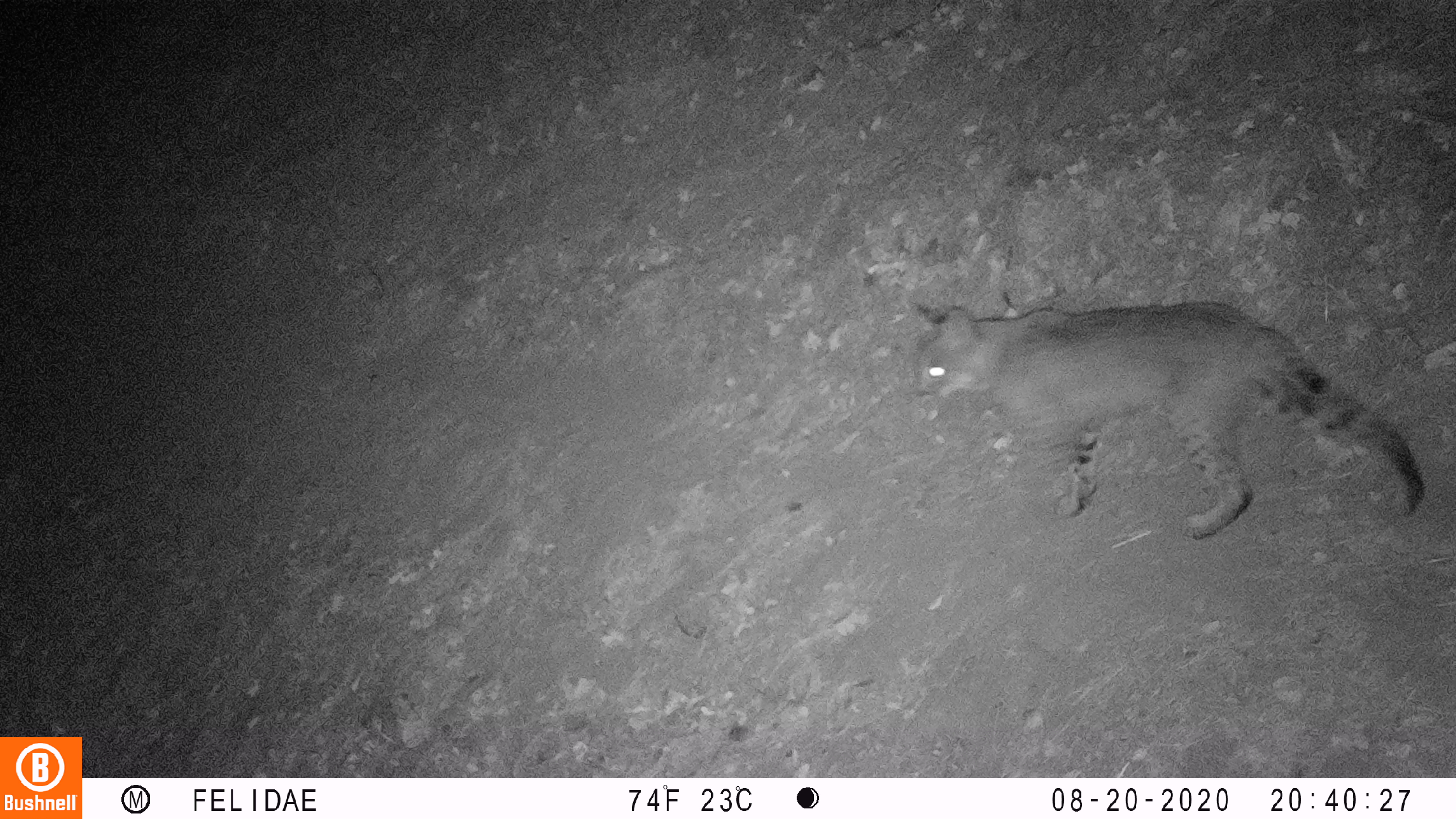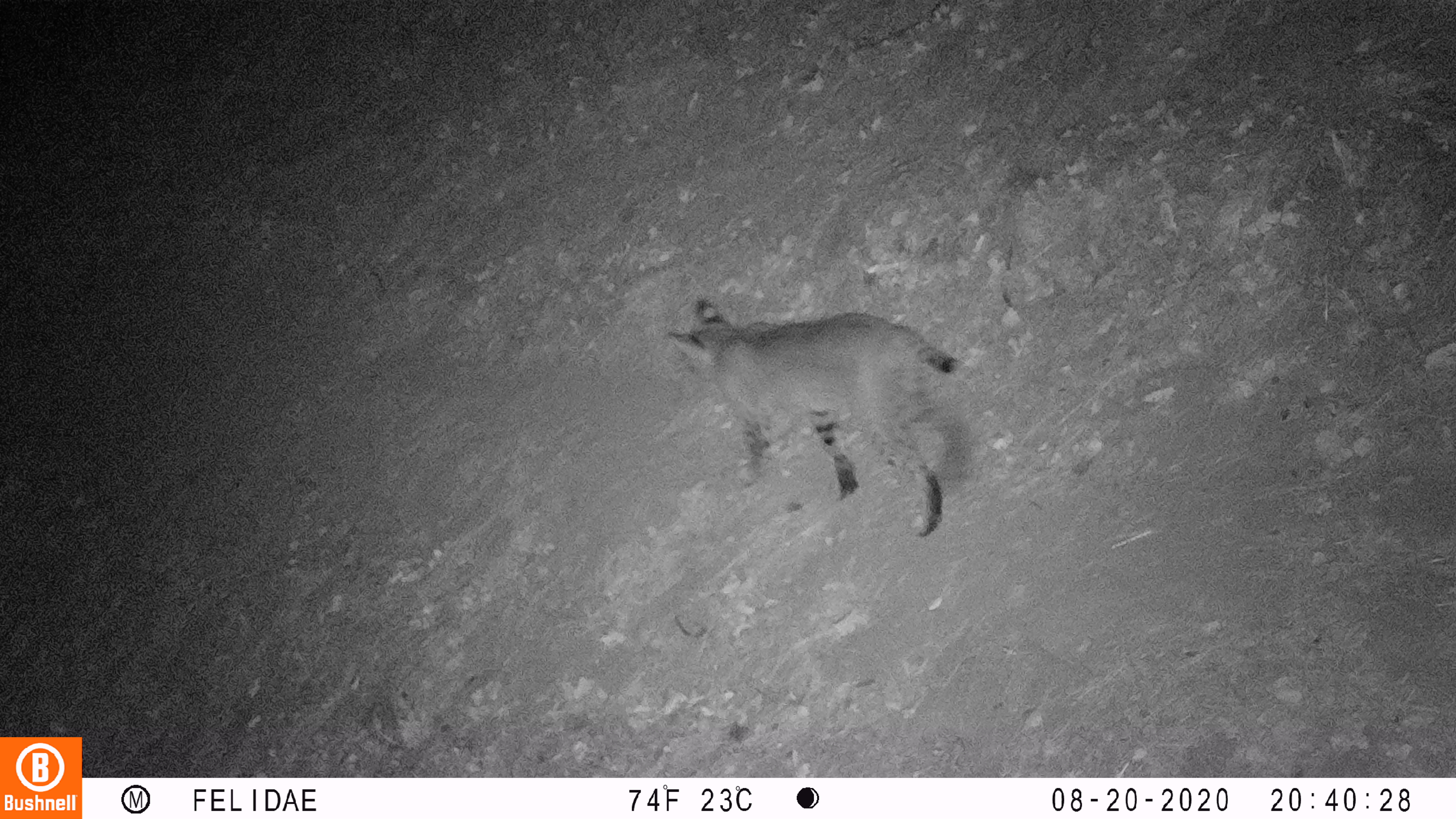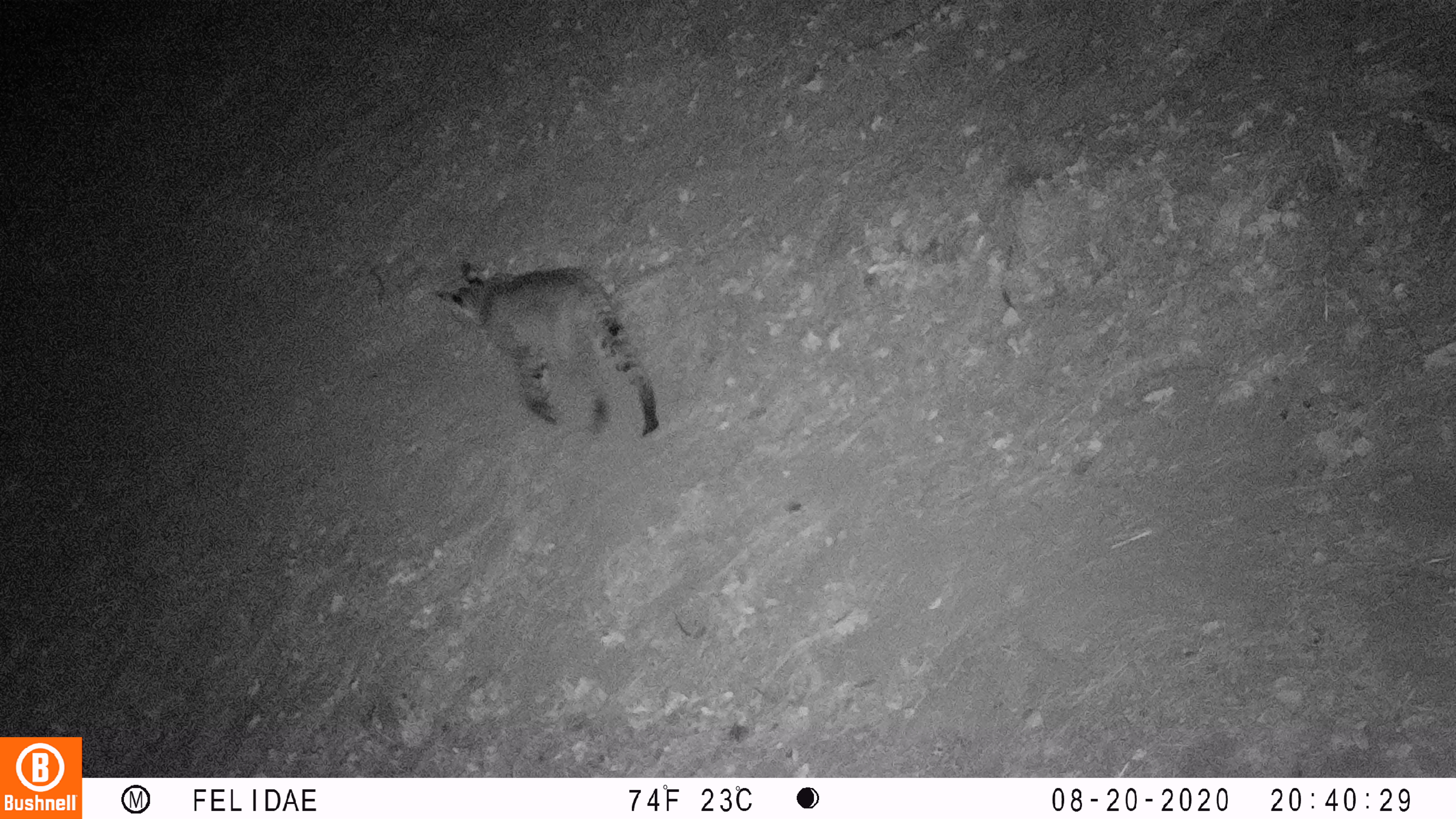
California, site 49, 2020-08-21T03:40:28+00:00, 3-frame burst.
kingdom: Animalia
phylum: Chordata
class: Mammalia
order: Carnivora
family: Felidae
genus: Lynx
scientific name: Lynx rufus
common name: bobcat